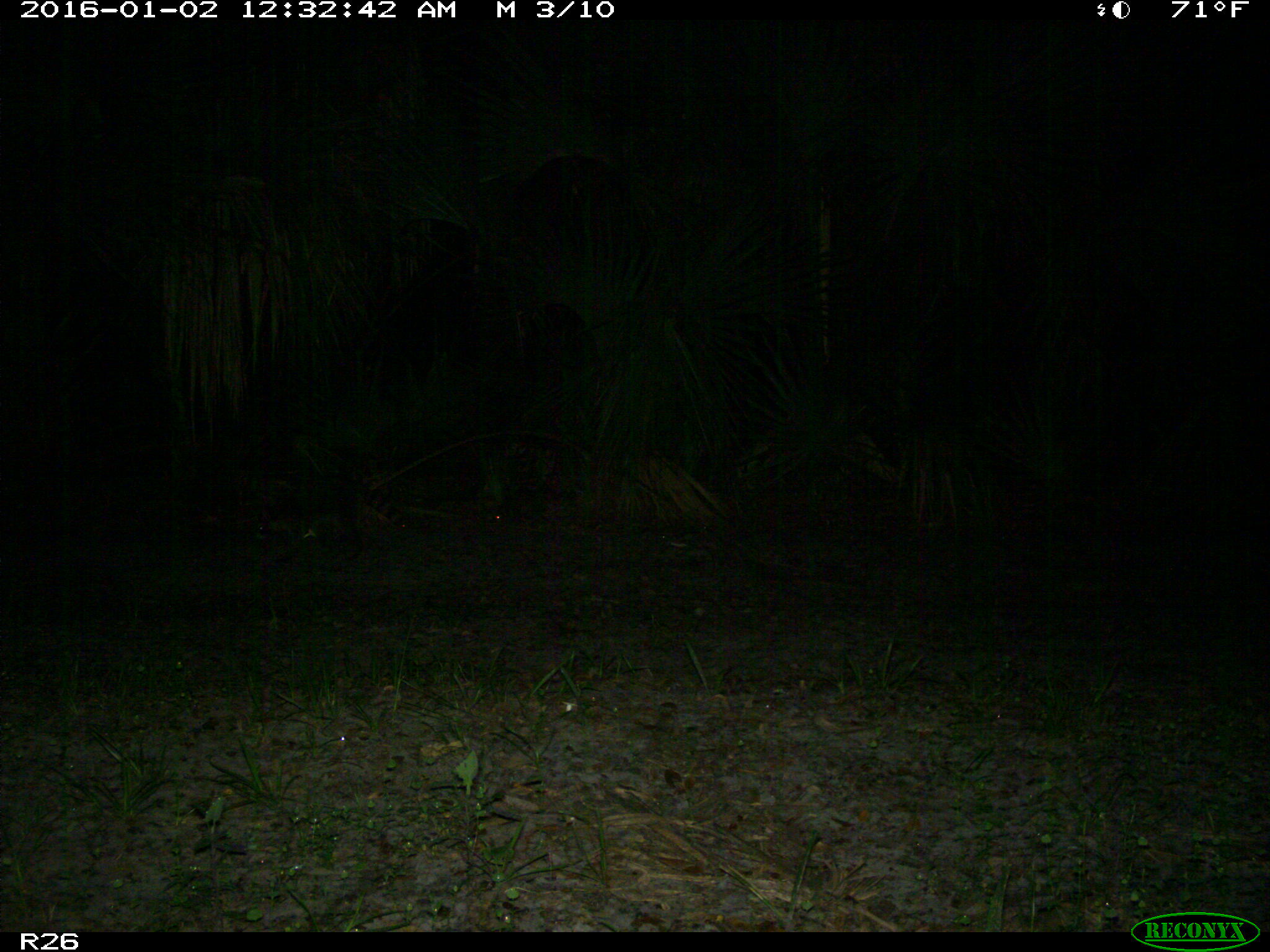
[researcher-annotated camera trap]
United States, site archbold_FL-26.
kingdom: Animalia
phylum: Chordata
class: Mammalia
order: Carnivora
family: Procyonidae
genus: Procyon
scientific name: Procyon lotor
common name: common raccoon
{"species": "Procyon lotor (common raccoon)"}